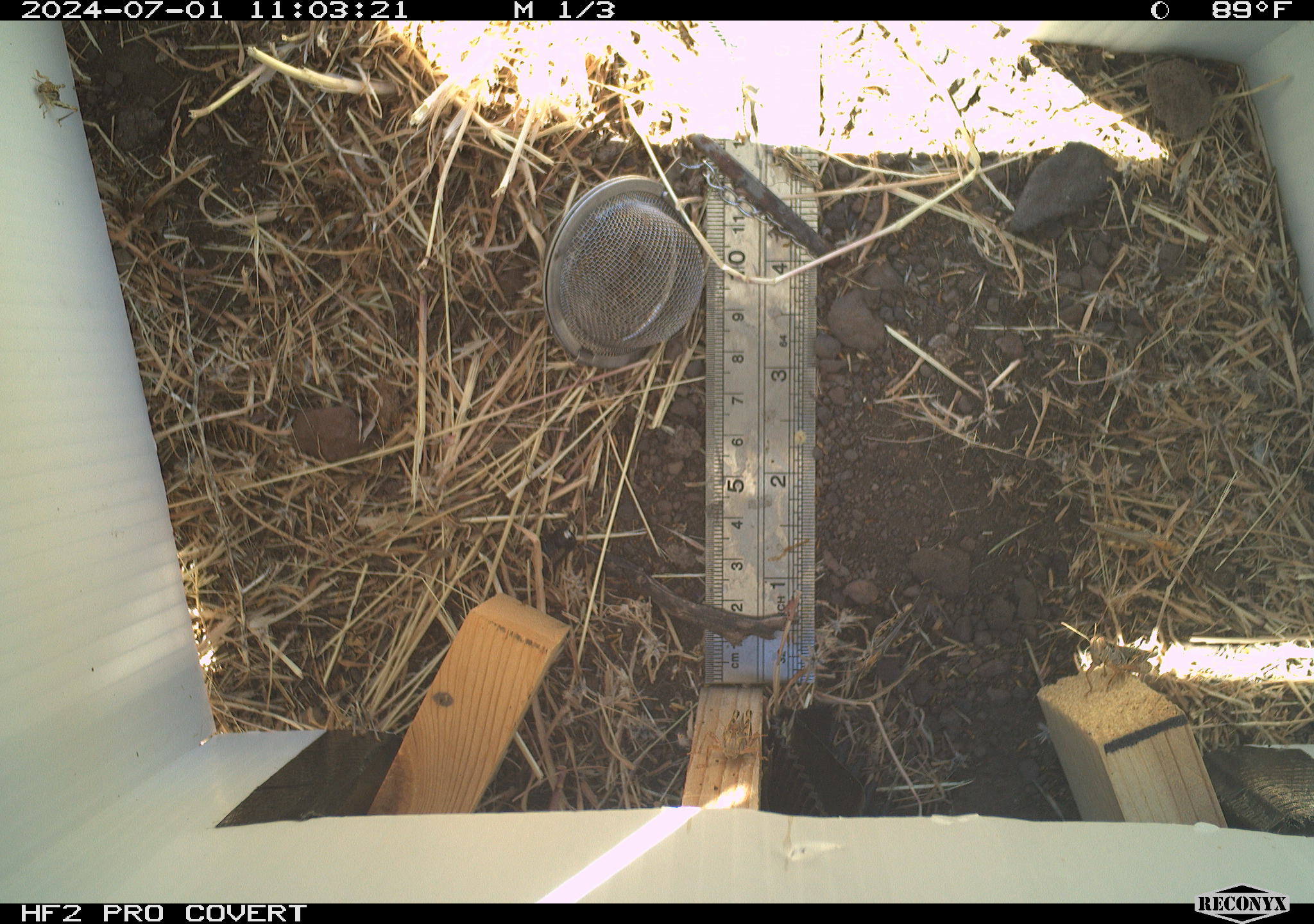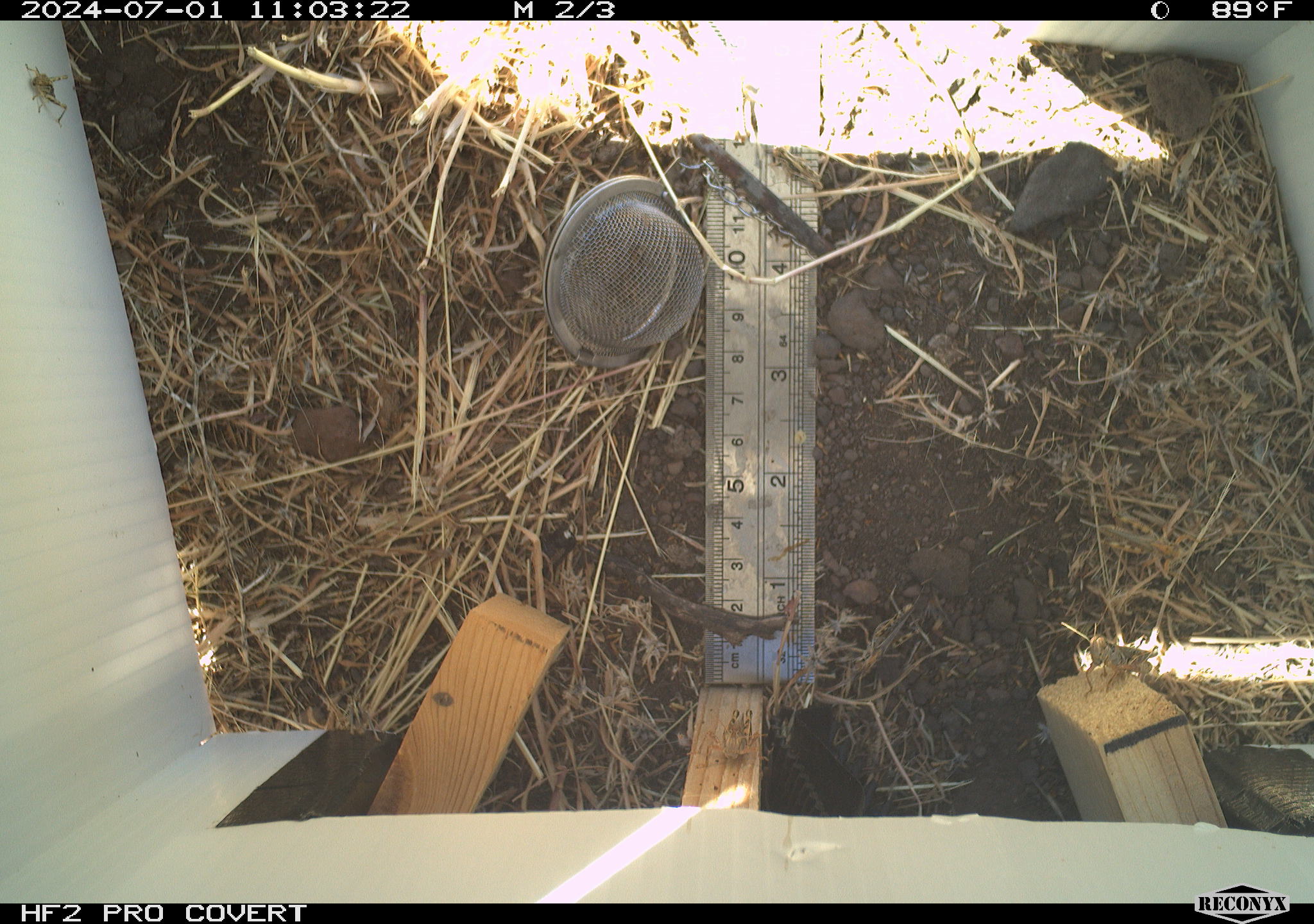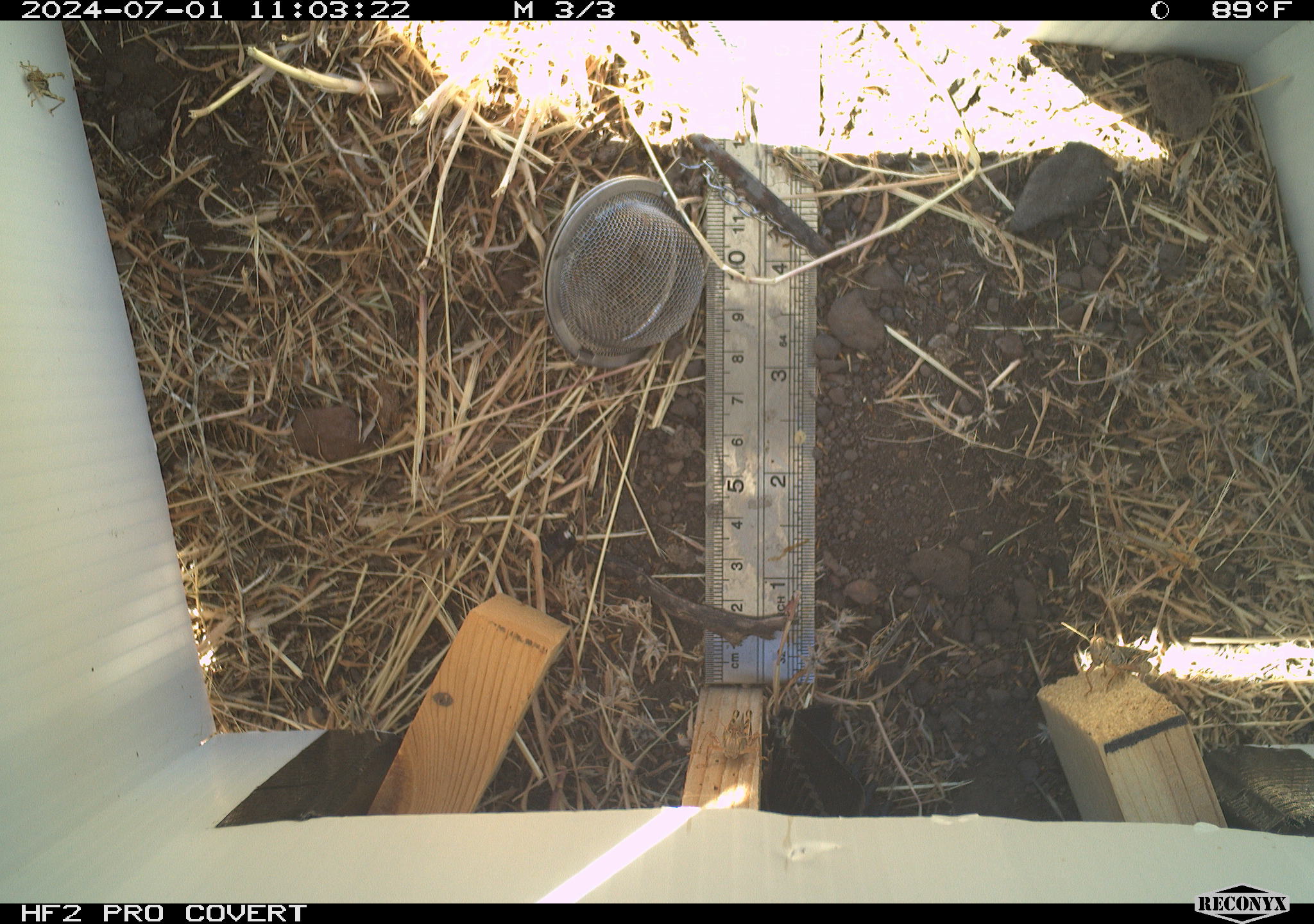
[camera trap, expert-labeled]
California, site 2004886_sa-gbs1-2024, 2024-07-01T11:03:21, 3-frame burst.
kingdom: Animalia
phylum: Arthropoda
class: Insecta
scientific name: Insecta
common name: insect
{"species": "insect (Insecta)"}